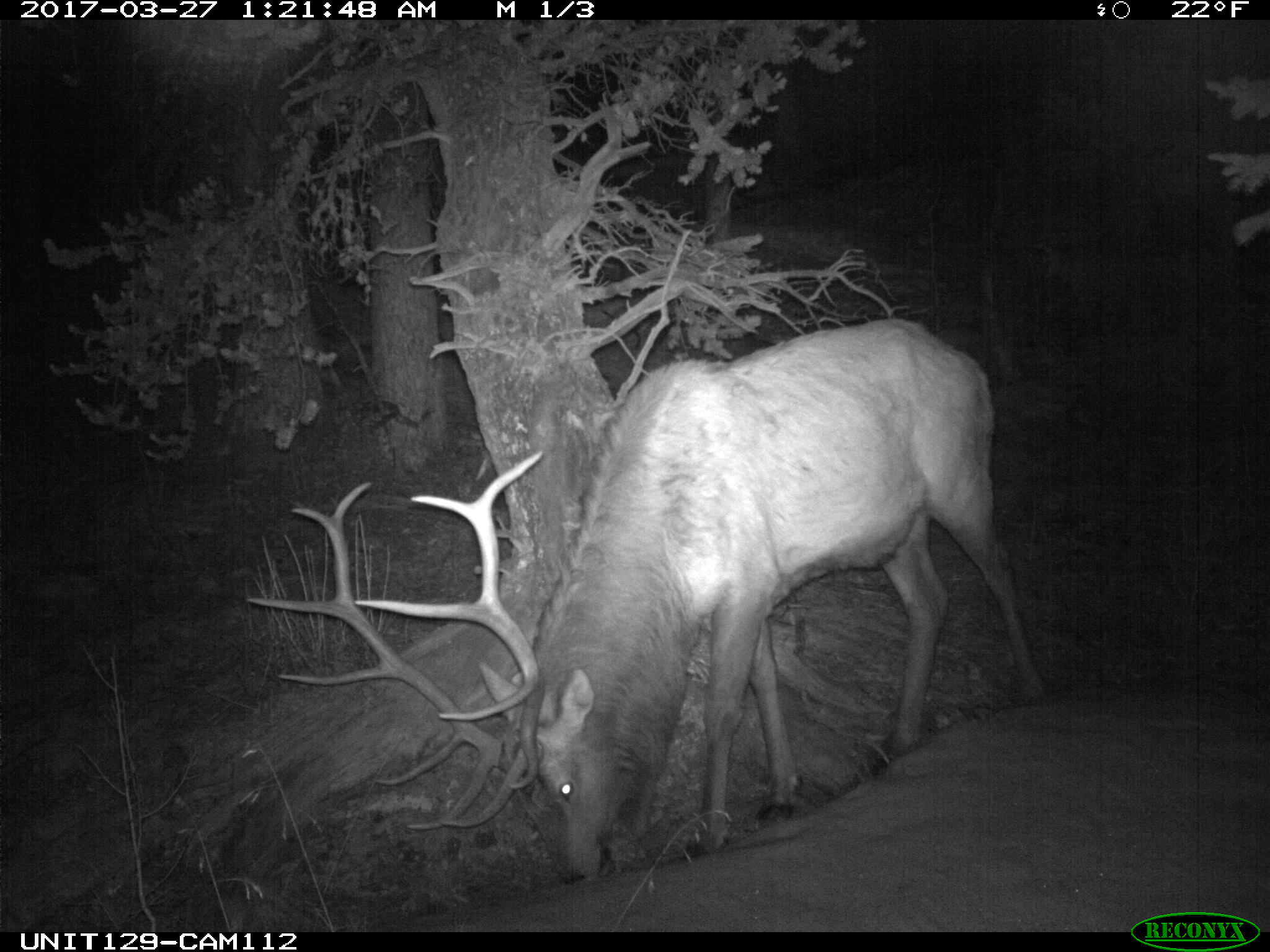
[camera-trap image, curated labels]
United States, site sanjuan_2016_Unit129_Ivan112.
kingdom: Animalia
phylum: Chordata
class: Mammalia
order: Artiodactyla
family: Cervidae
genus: Cervus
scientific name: Cervus elaphus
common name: red deer